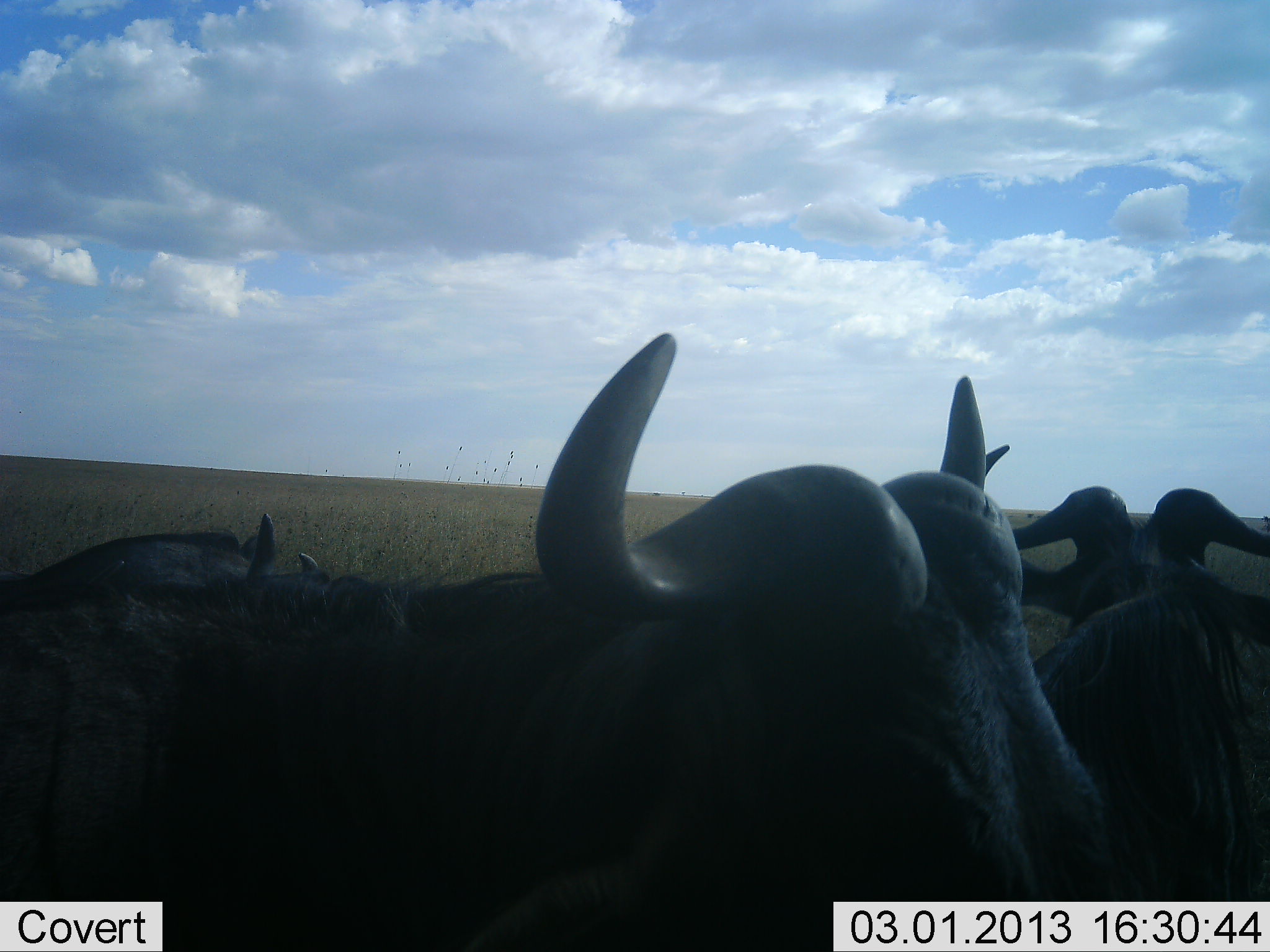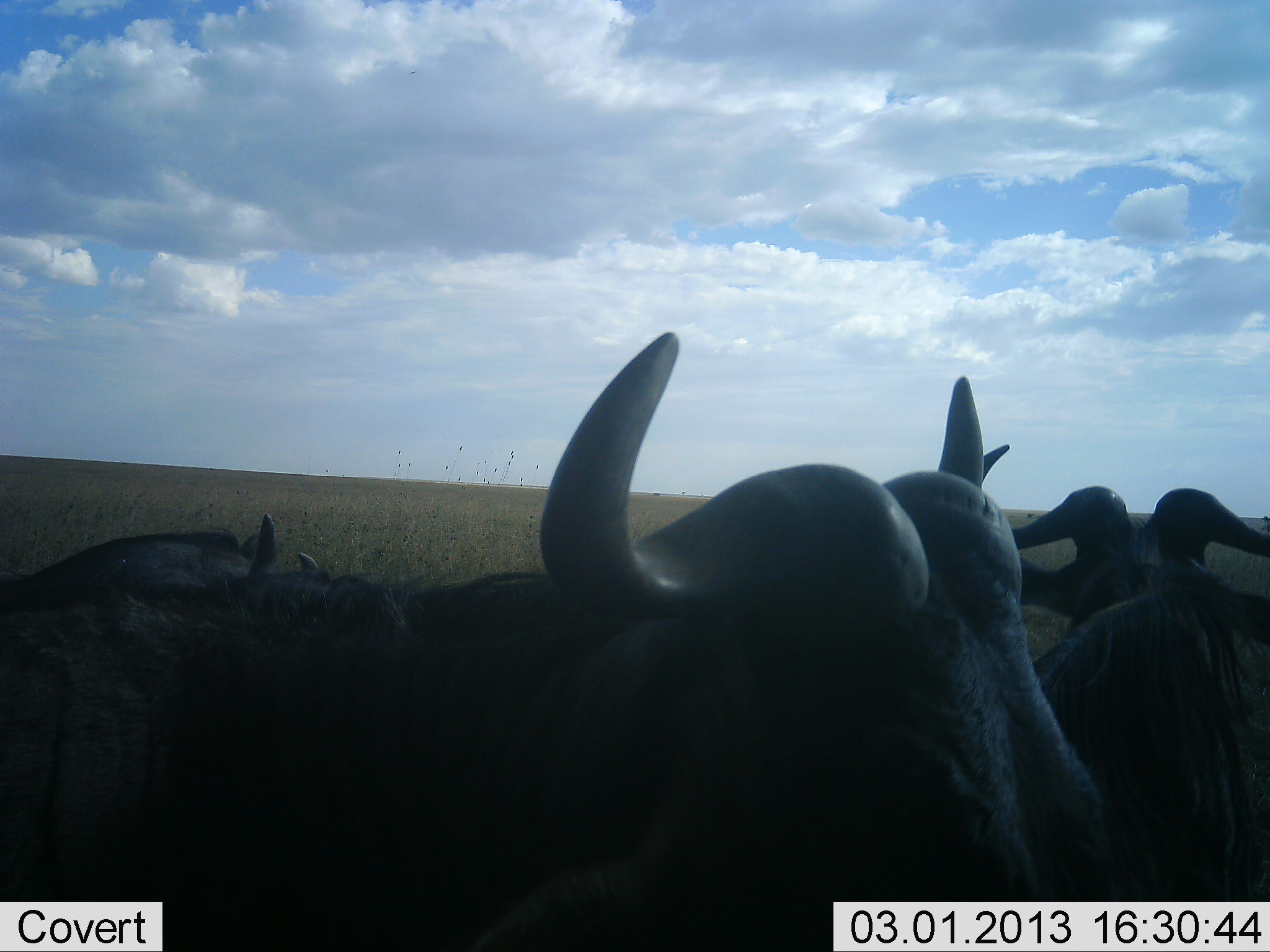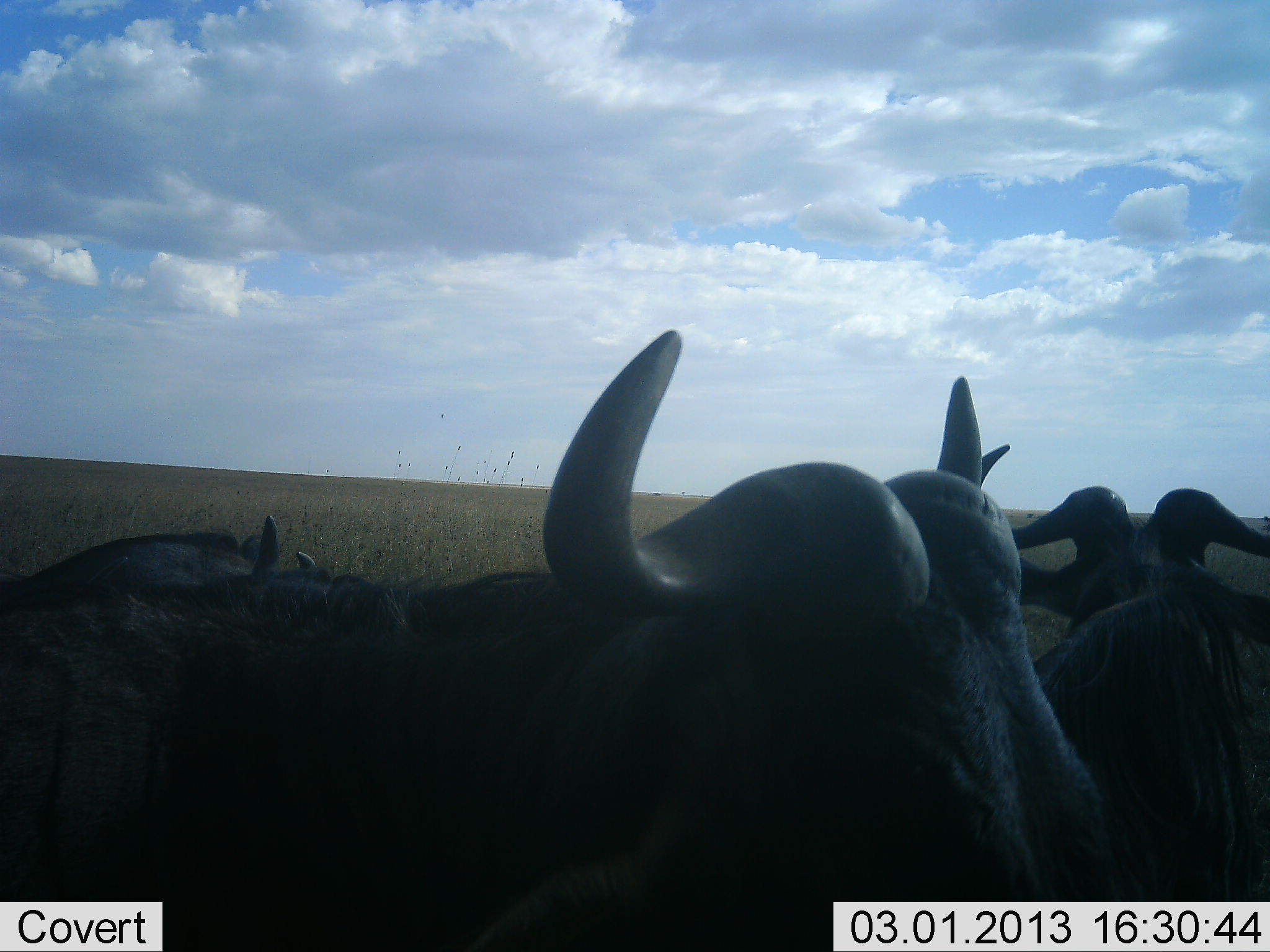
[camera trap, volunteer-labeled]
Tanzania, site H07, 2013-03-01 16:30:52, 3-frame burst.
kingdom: Animalia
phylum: Chordata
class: Mammalia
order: Artiodactyla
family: Bovidae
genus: Connochaetes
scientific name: Connochaetes taurinus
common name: blue wildebeest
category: wildebeest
Wildebeest (blue wildebeest) (Connochaetes taurinus), count 3. Behavior (volunteer vote fractions): standing 55%, resting 50%, moving 0%, interacting 0%. Young present (vote fraction): 0%. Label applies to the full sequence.